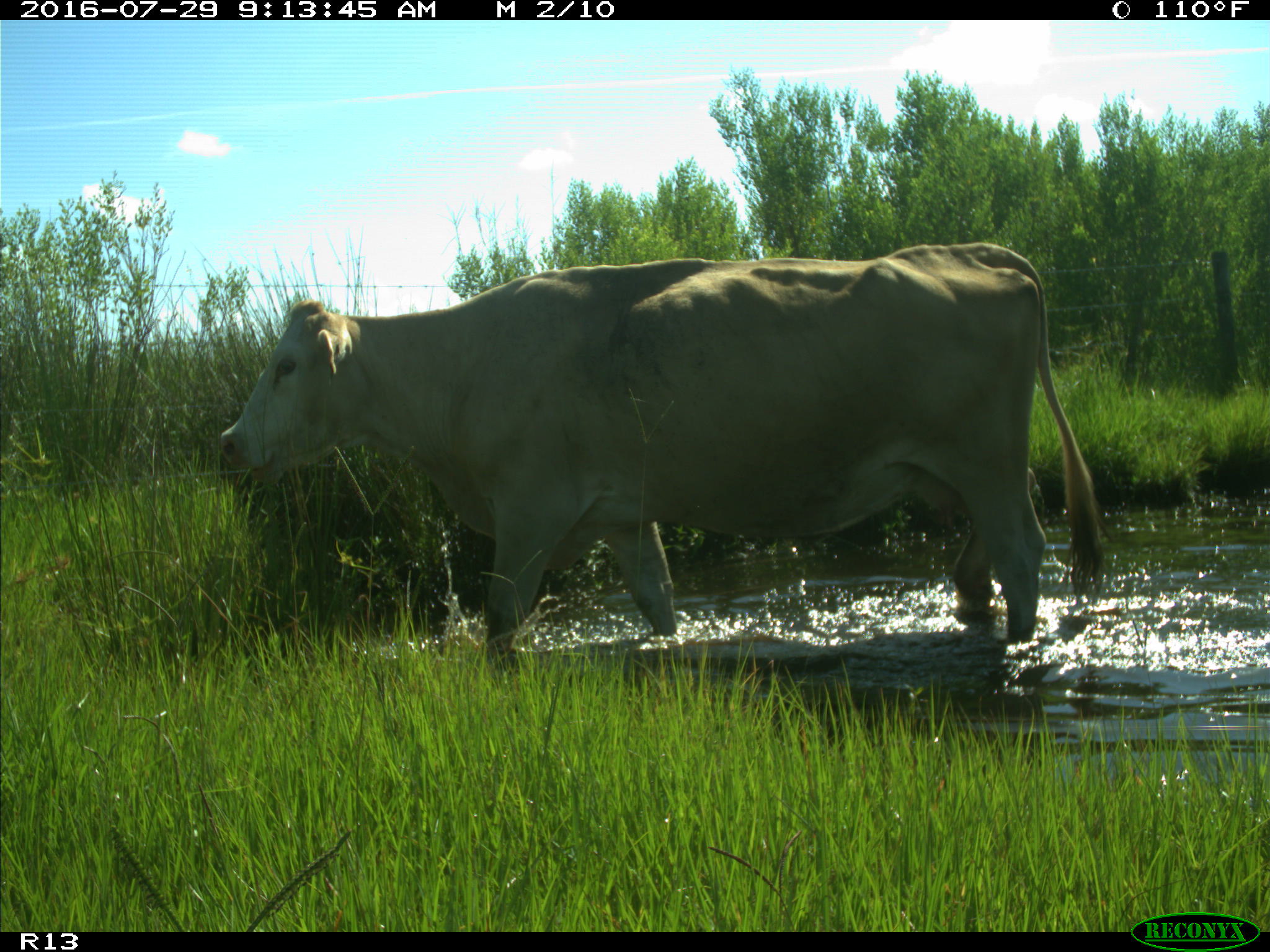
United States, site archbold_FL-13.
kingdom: Animalia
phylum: Chordata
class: Mammalia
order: Artiodactyla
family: Bovidae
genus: Bos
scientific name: Bos taurus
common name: domestic cow